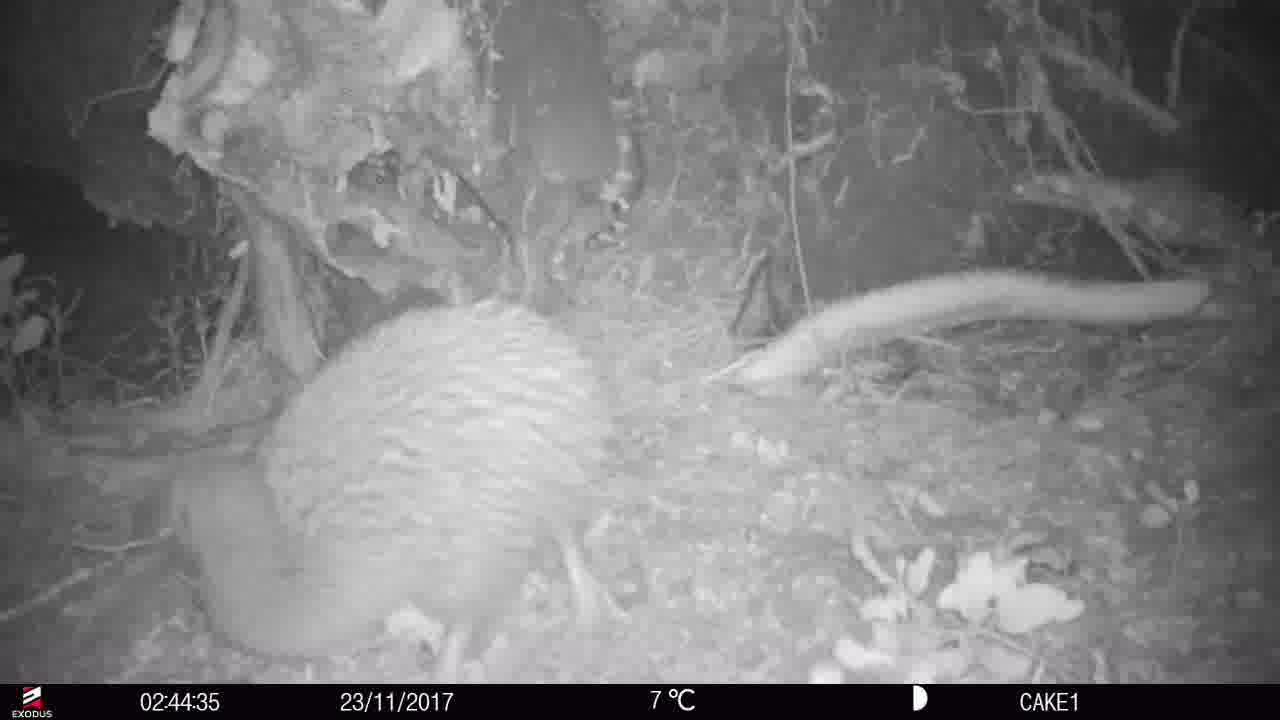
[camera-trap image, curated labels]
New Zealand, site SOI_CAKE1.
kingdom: Animalia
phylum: Chordata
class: Aves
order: Apterygiformes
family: Apterygidae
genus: Apteryx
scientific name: Apteryx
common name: kiwi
Kiwi (Apteryx).